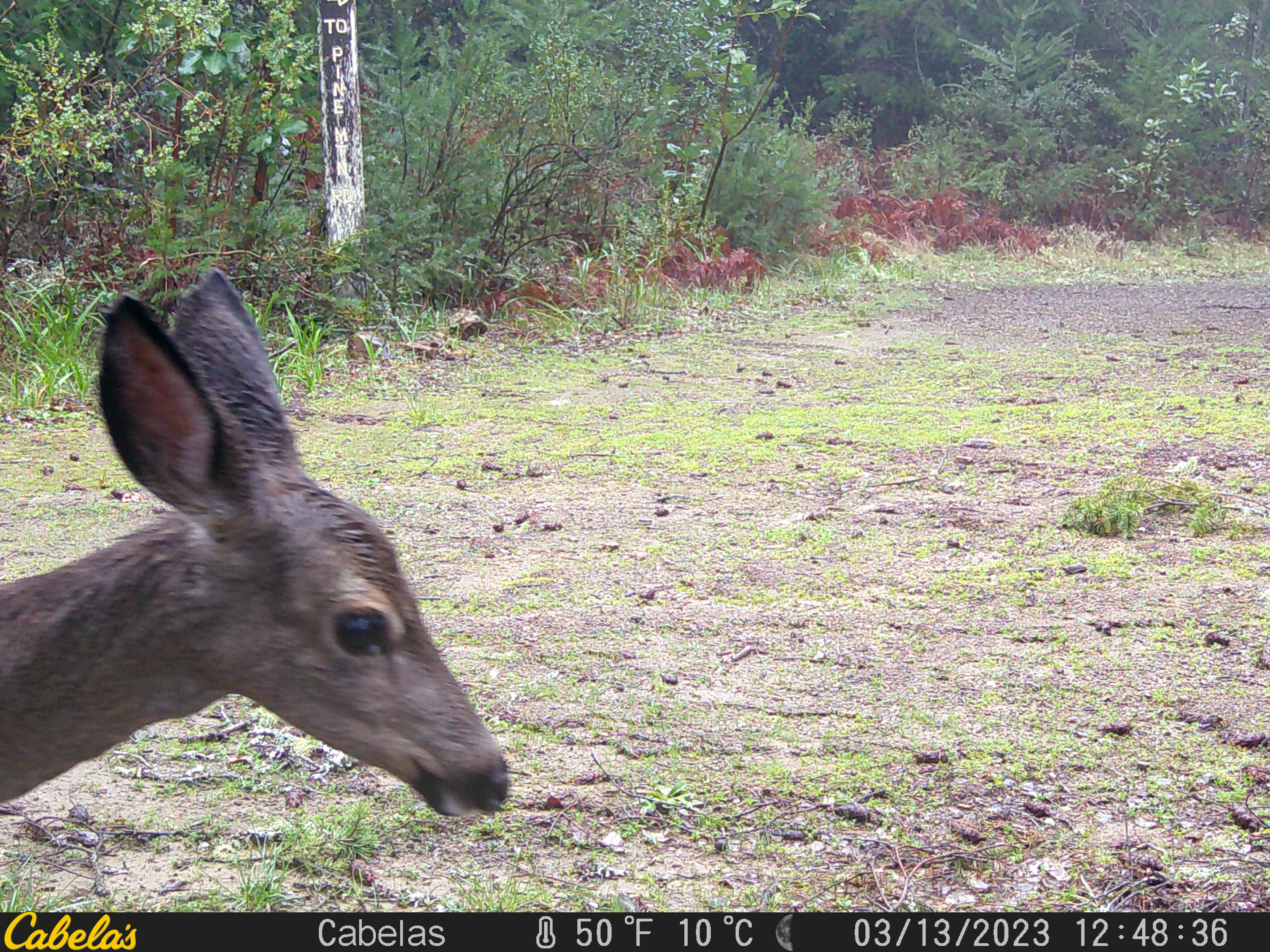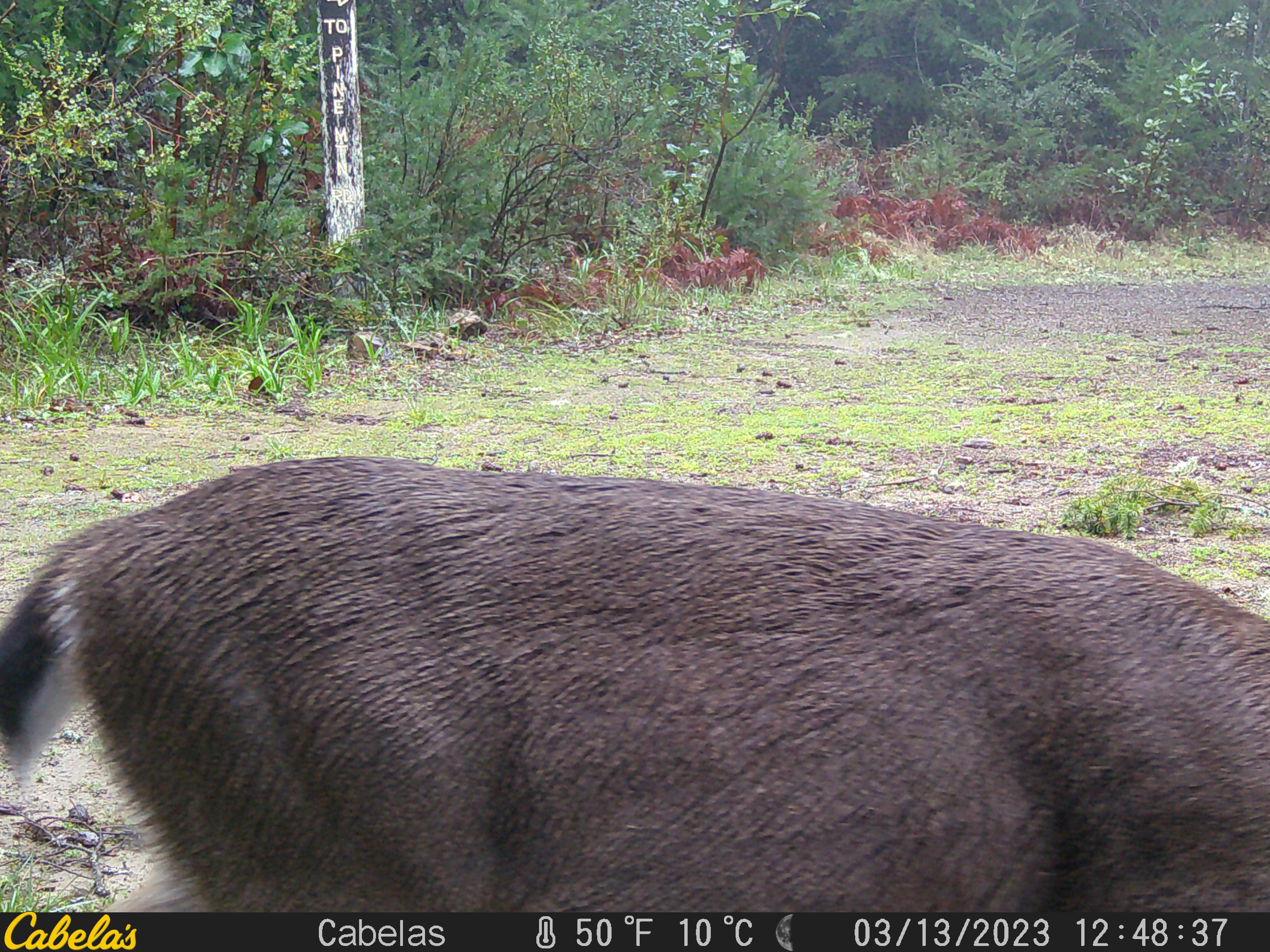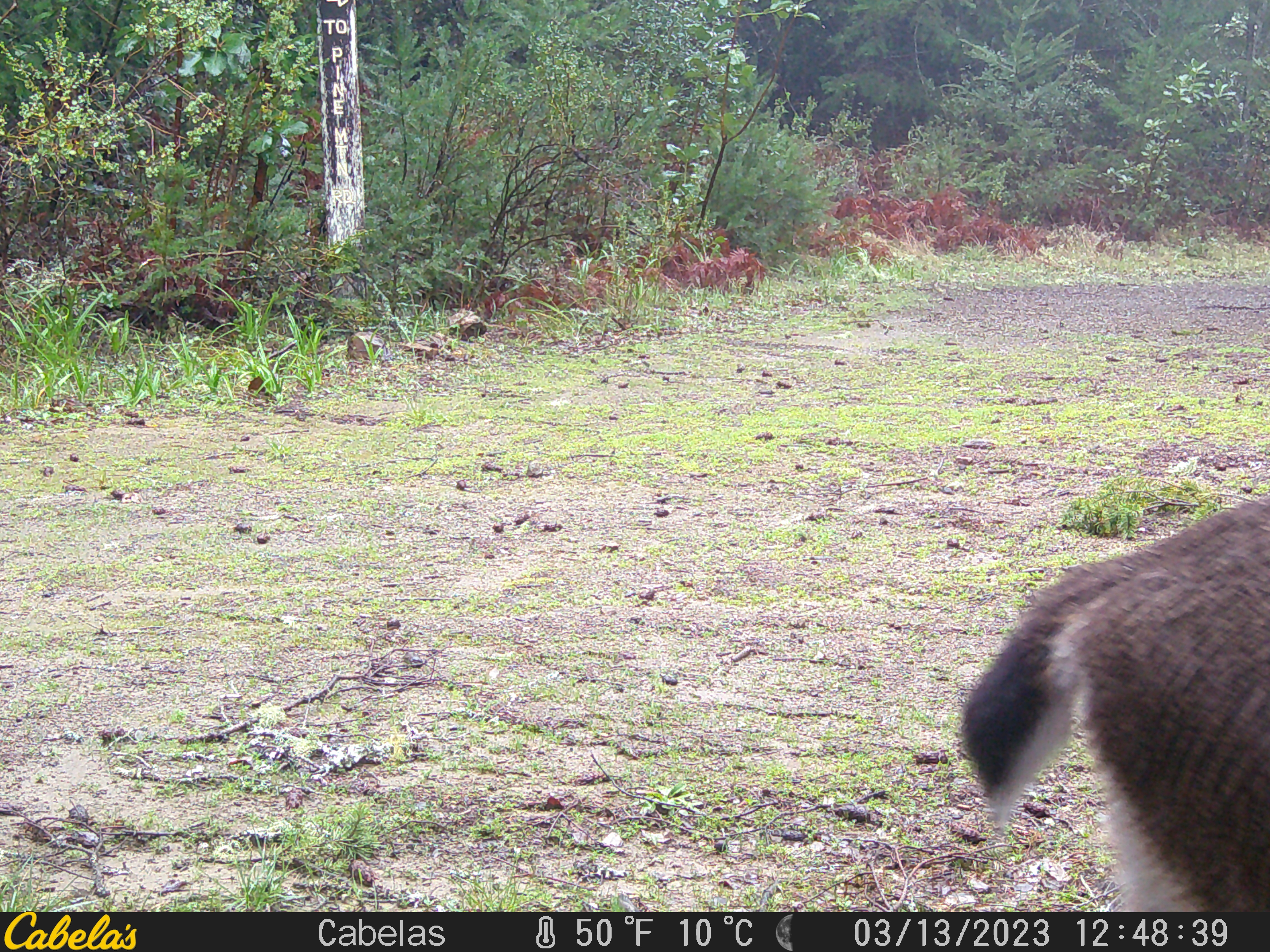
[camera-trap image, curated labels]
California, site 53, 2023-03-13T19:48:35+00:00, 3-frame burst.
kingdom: Animalia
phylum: Chordata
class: Mammalia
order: Artiodactyla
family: Cervidae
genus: Odocoileus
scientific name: Odocoileus hemionus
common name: mule deer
Mule deer (Odocoileus hemionus).